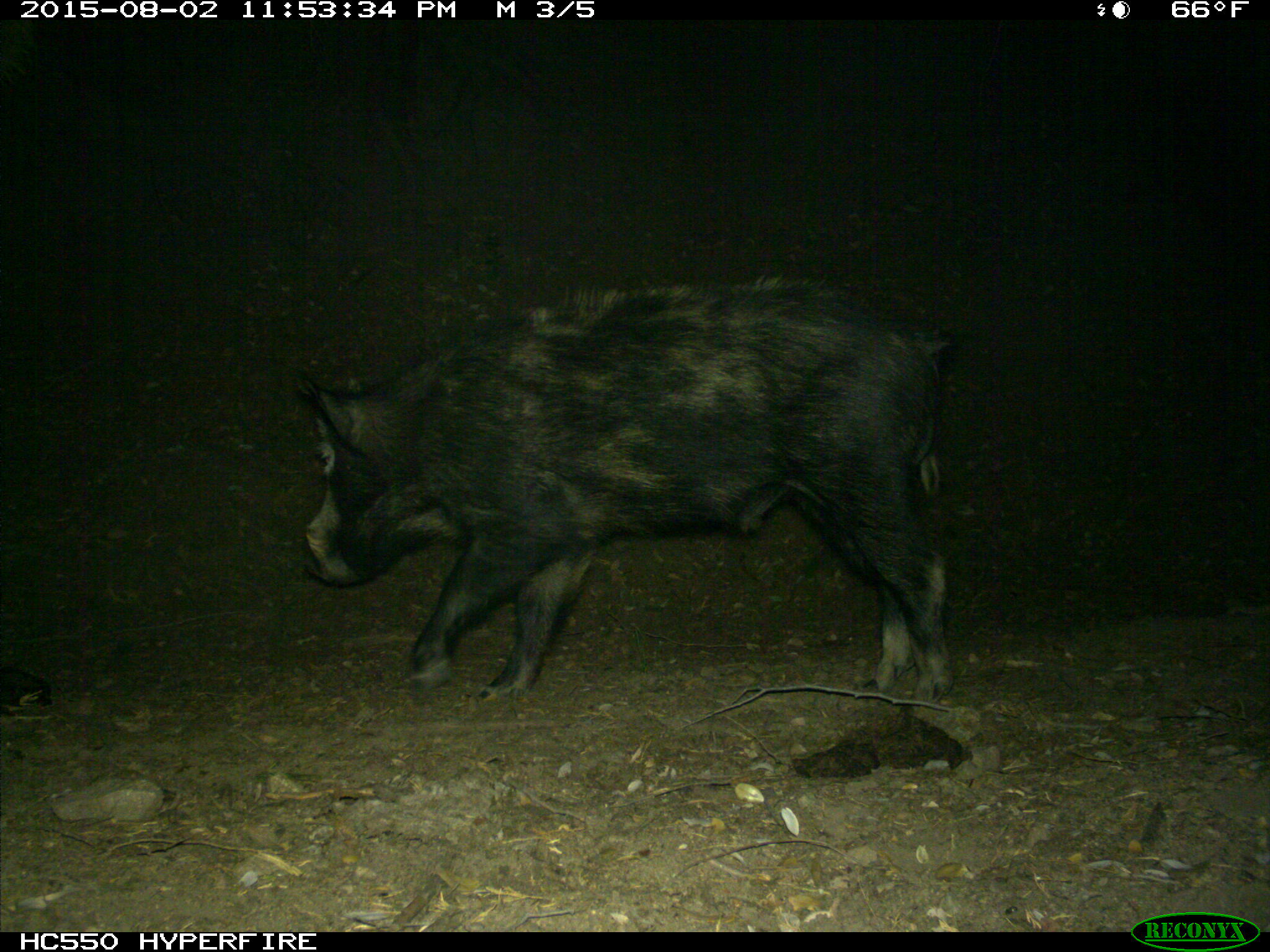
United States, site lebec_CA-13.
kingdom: Animalia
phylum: Chordata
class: Mammalia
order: Artiodactyla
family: Suidae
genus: Sus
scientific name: Sus scrofa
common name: wild boar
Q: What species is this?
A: Sus scrofa (wild boar).